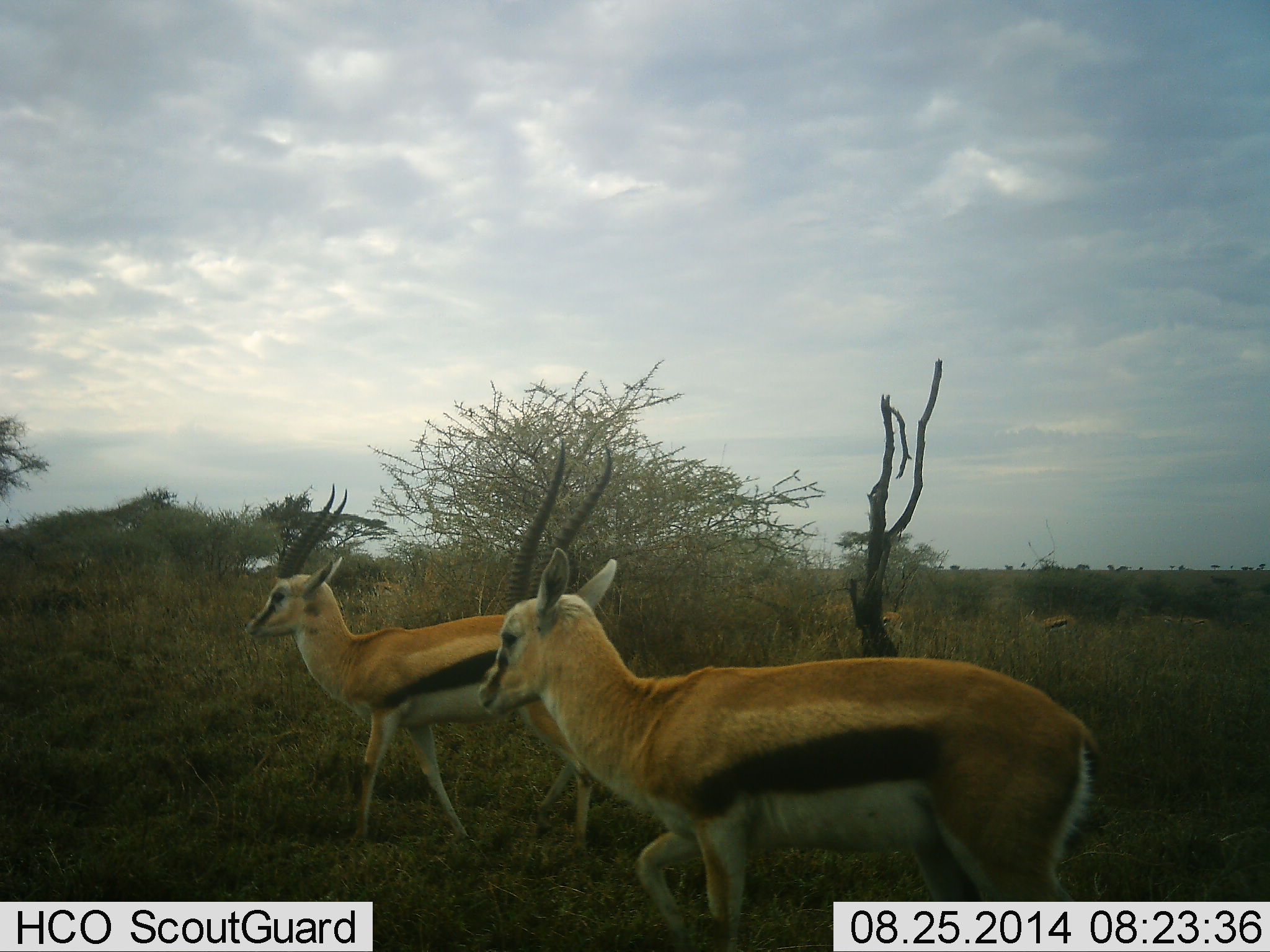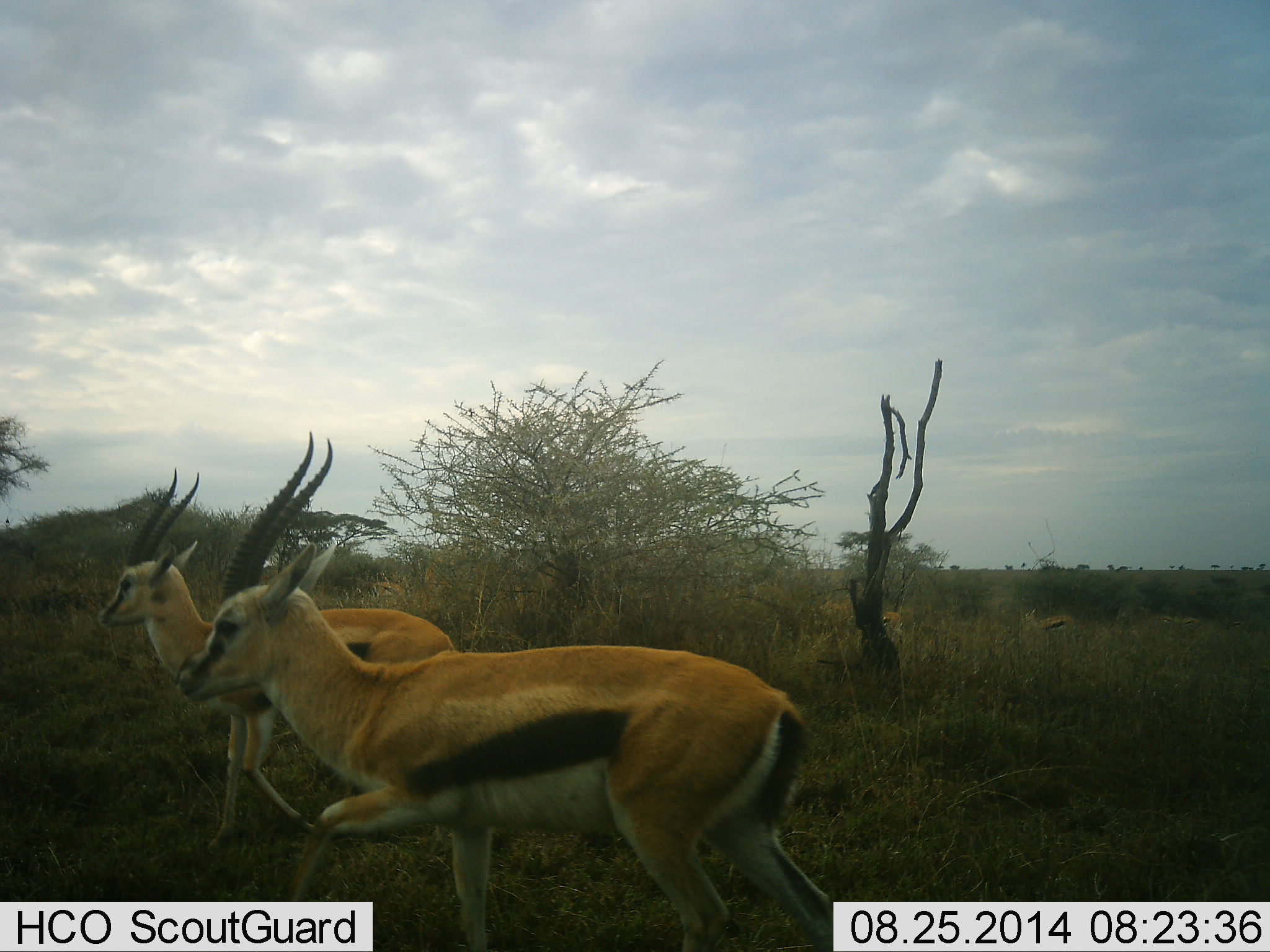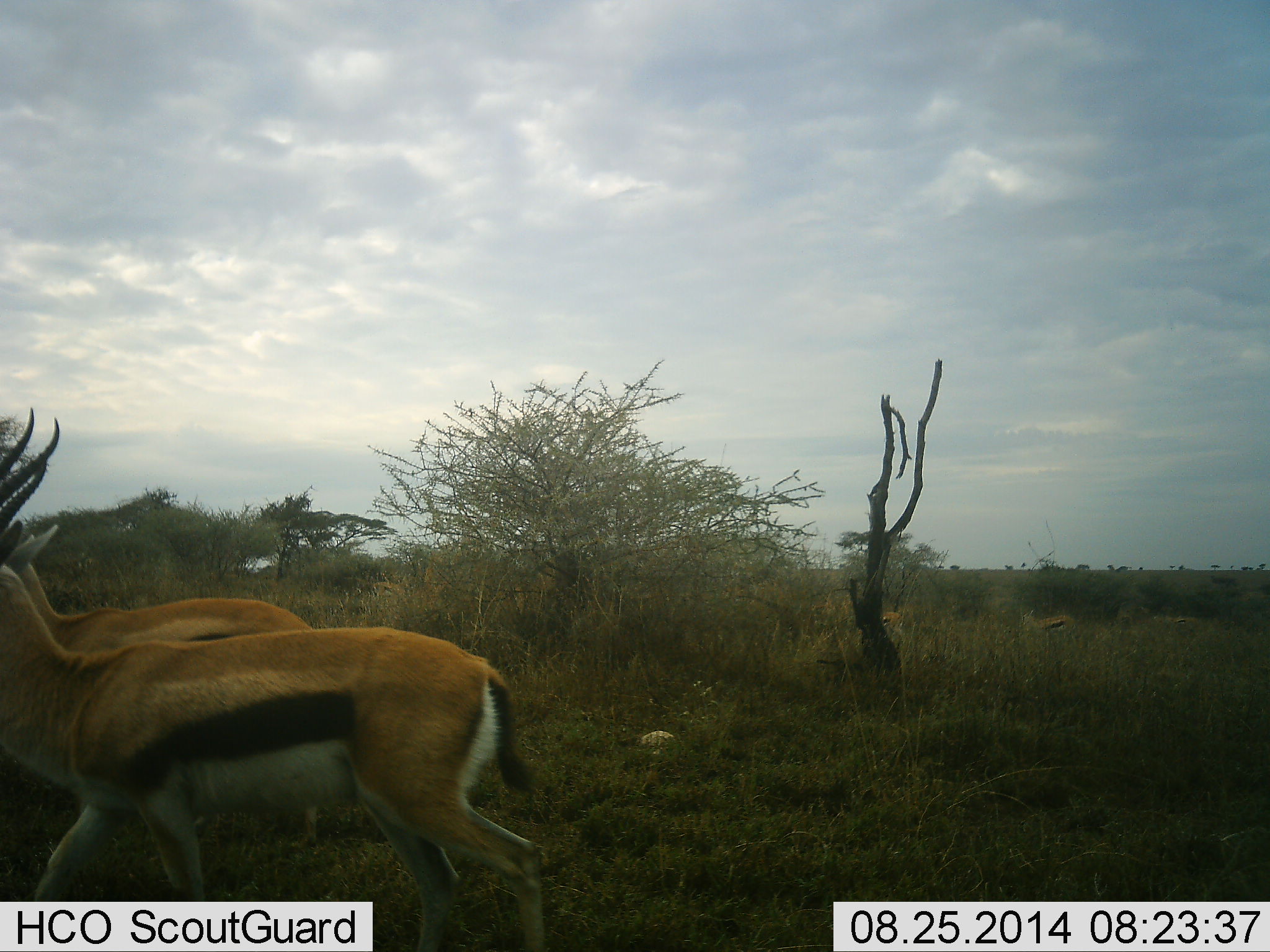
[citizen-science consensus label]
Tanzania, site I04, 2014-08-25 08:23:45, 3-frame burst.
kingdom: Animalia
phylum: Chordata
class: Mammalia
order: Artiodactyla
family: Bovidae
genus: Eudorcas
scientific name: Eudorcas thomsonii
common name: thomson's gazelle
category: gazellethomsons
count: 2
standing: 22%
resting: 0%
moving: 100%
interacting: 0%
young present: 0%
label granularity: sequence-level